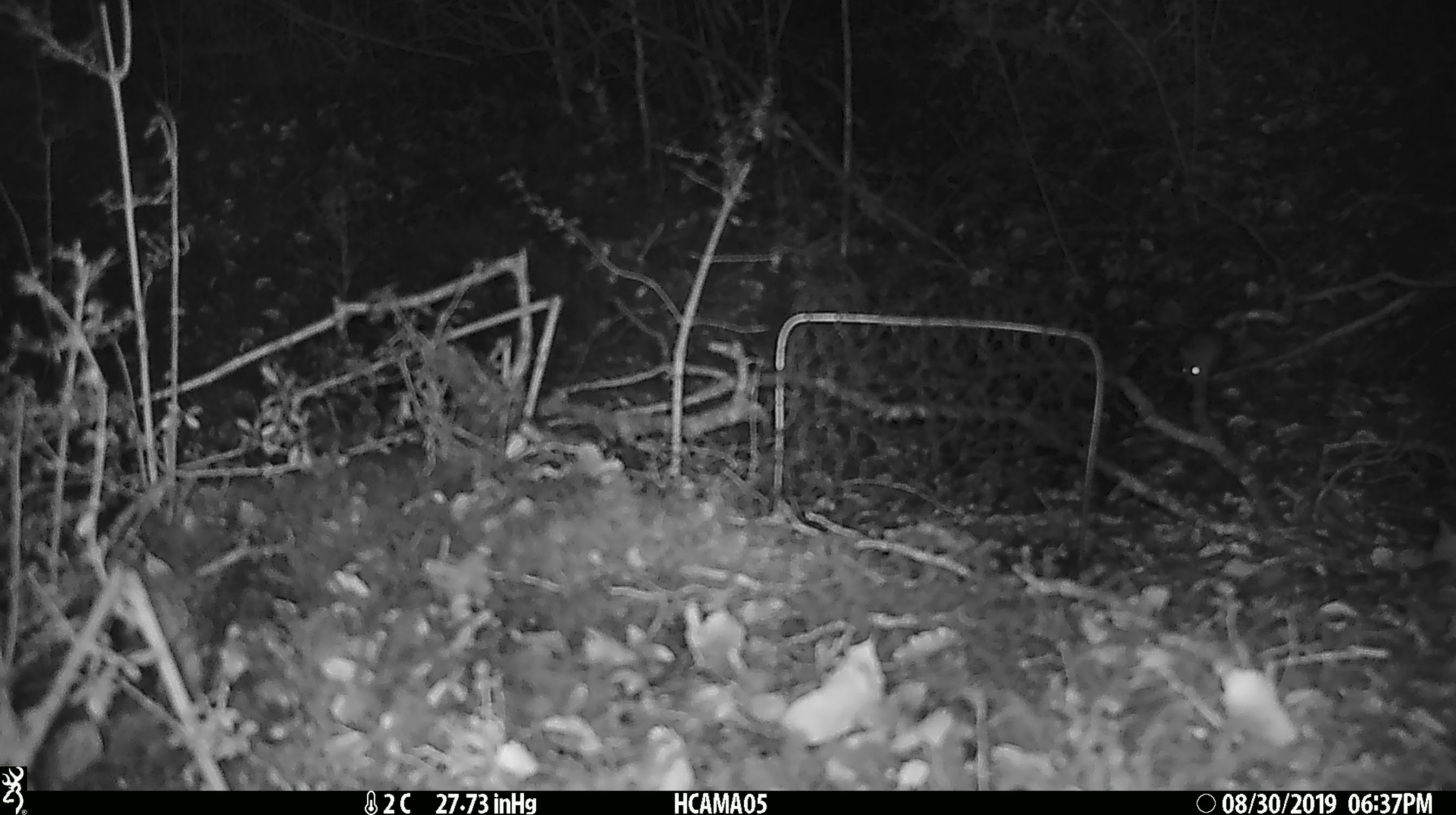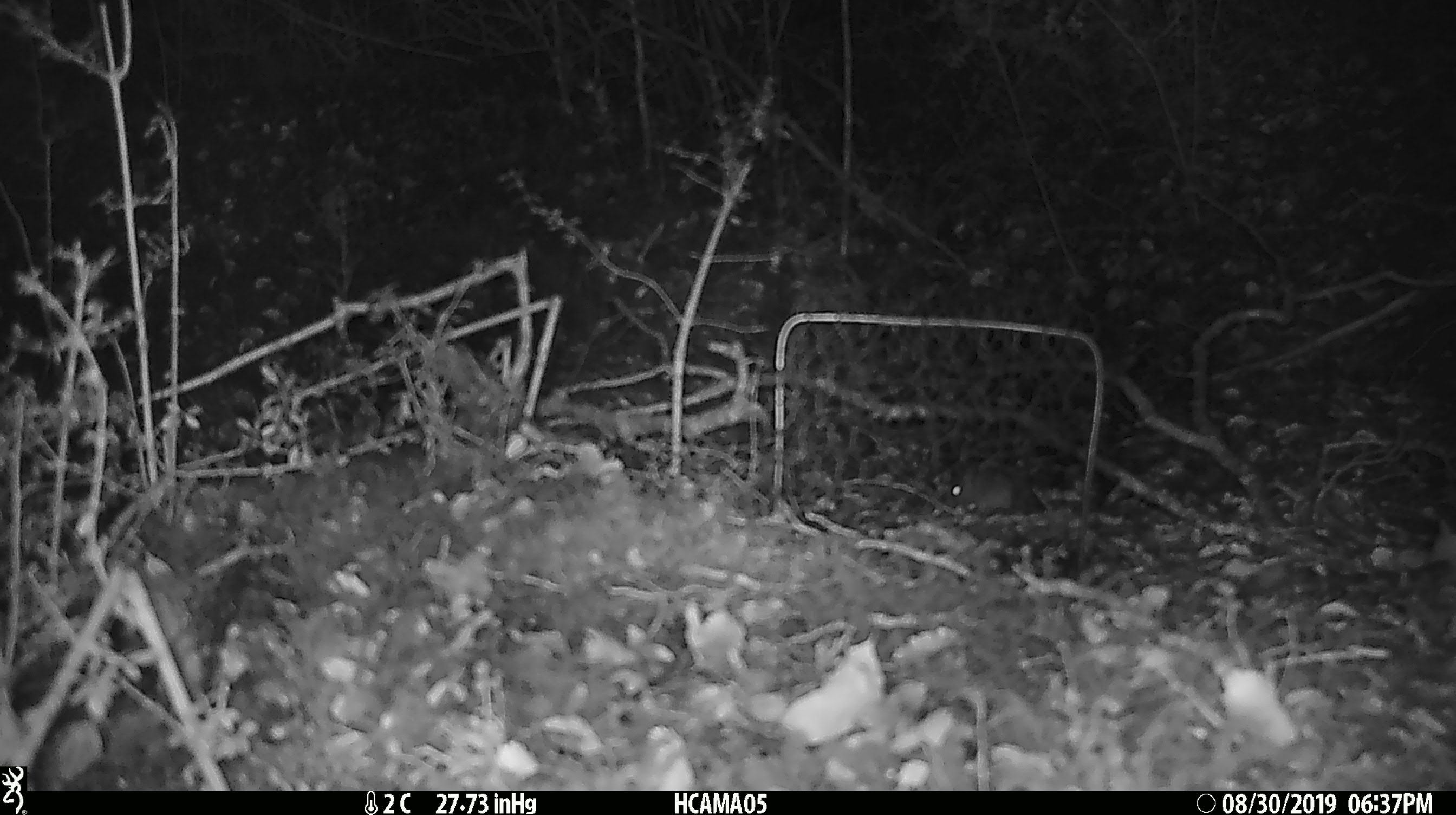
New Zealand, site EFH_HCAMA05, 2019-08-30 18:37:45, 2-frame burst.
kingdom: Animalia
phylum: Chordata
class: Mammalia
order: Rodentia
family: Muridae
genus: Mus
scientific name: Mus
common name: mouse